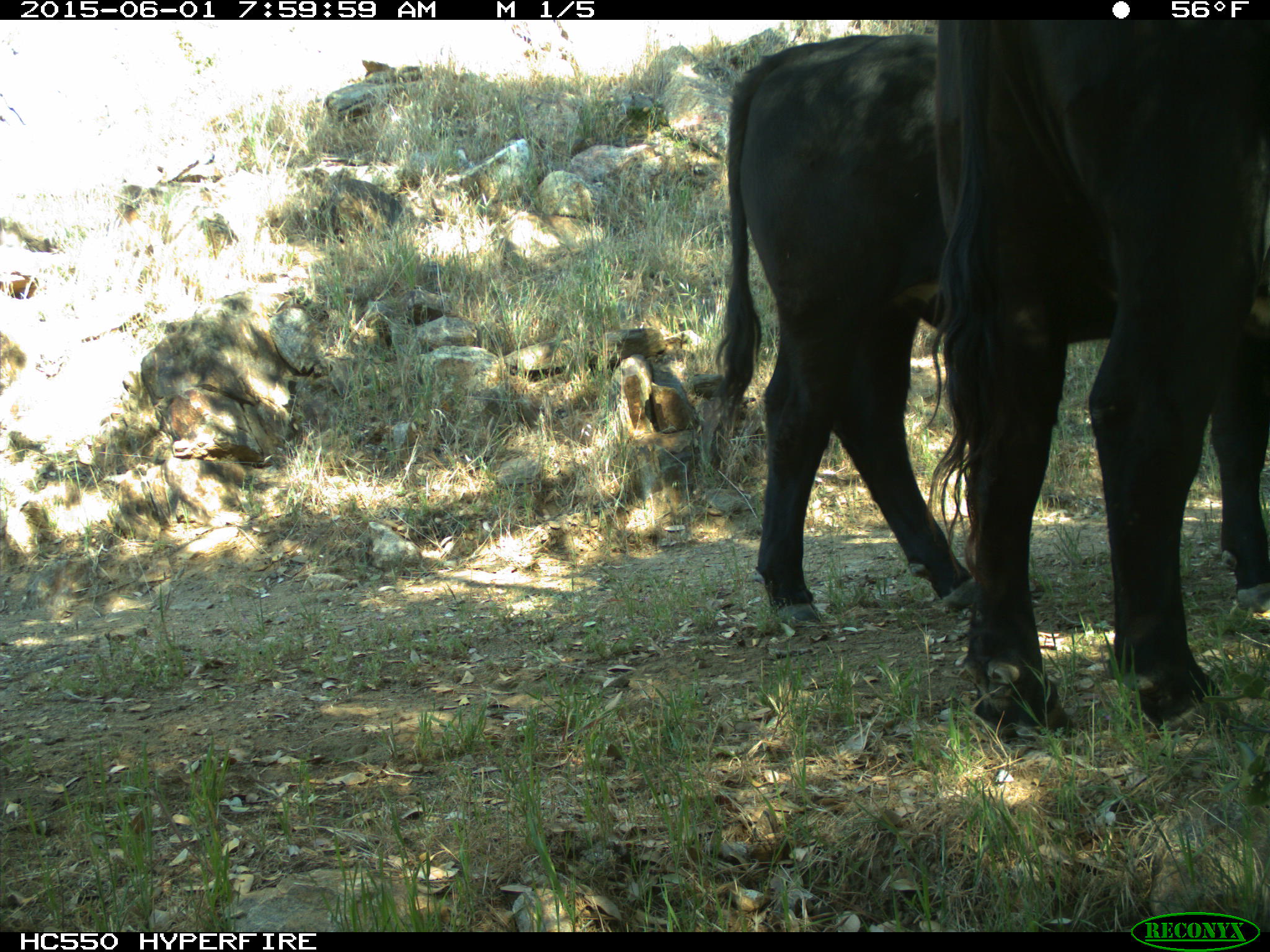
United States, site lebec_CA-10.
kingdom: Animalia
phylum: Chordata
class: Mammalia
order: Artiodactyla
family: Bovidae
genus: Bos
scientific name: Bos taurus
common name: domestic cow